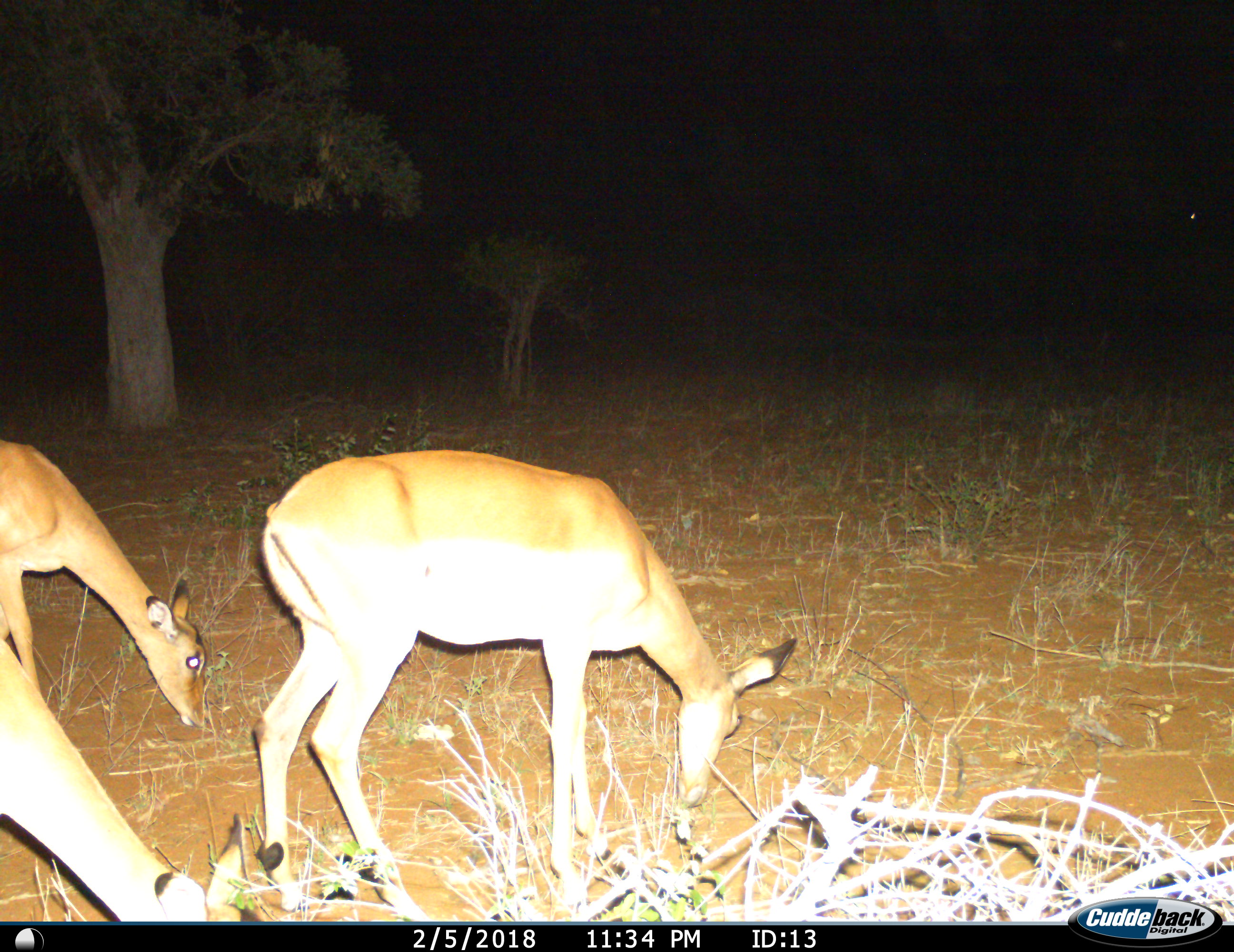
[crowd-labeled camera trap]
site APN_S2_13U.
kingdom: Animalia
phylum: Chordata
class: Mammalia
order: Artiodactyla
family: Bovidae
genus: Aepyceros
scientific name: Aepyceros melampus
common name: impala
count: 3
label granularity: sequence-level